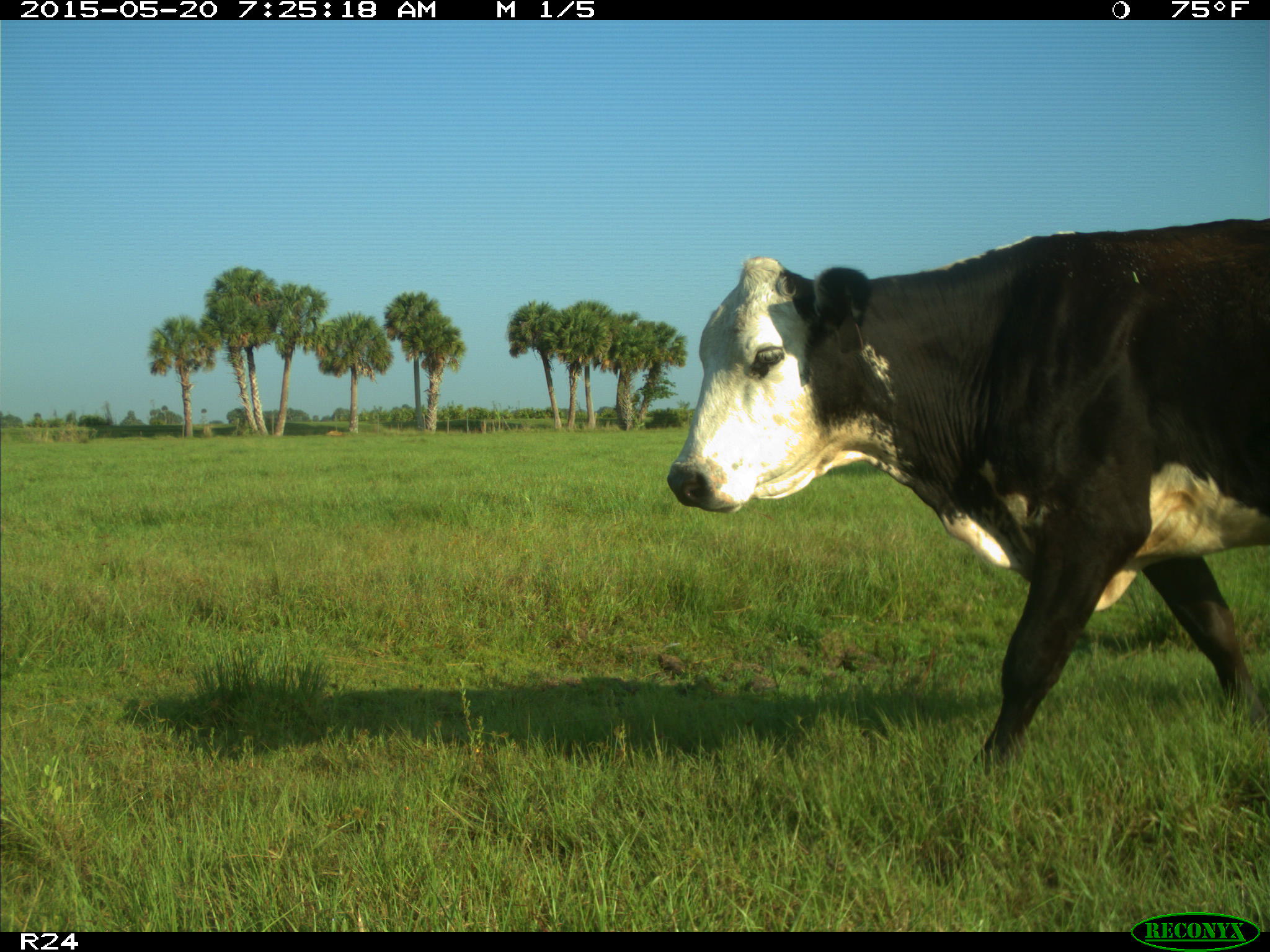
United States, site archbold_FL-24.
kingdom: Animalia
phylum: Chordata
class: Mammalia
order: Artiodactyla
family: Bovidae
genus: Bos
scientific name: Bos taurus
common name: domestic cow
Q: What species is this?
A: Bos taurus (domestic cow).